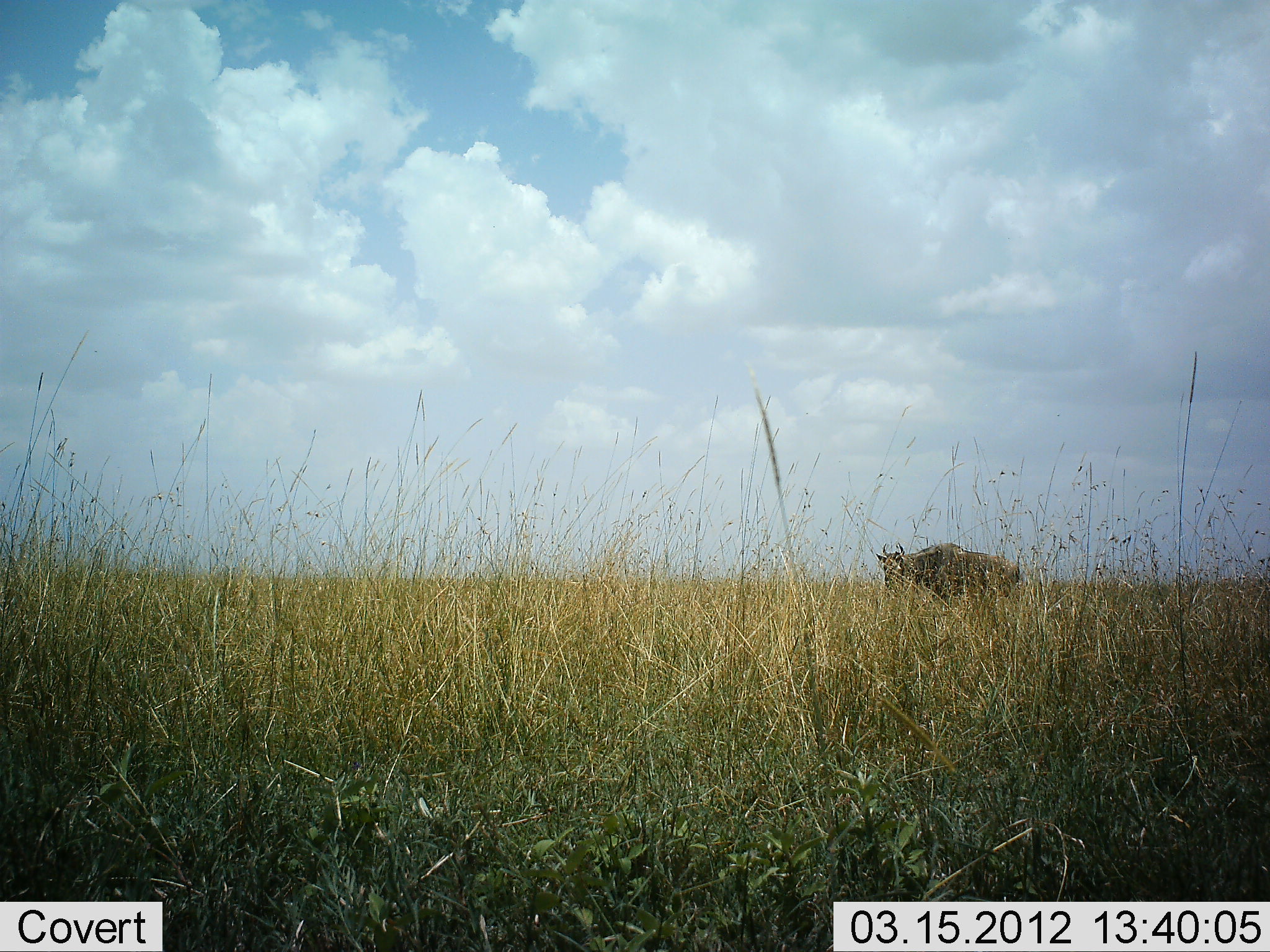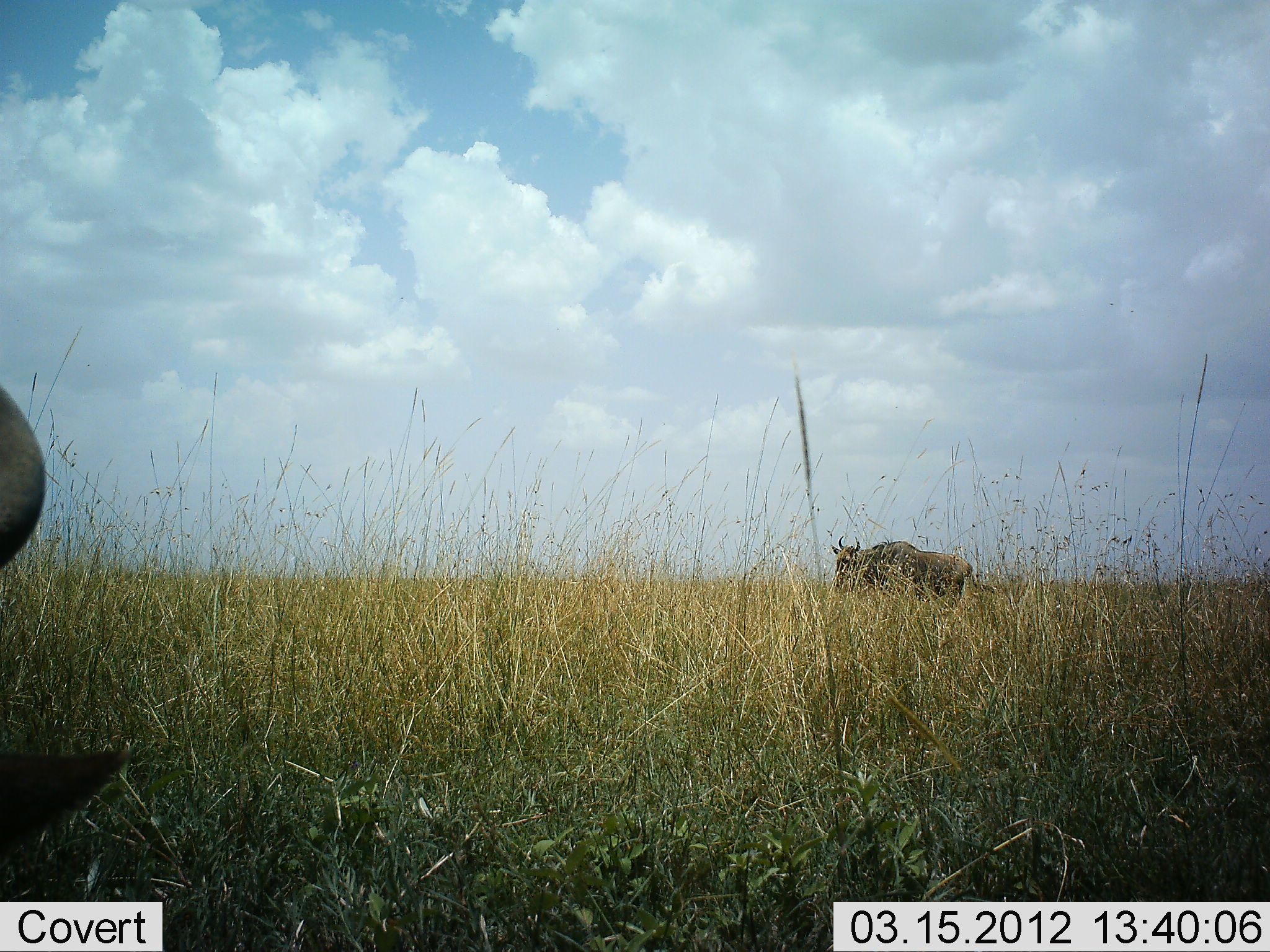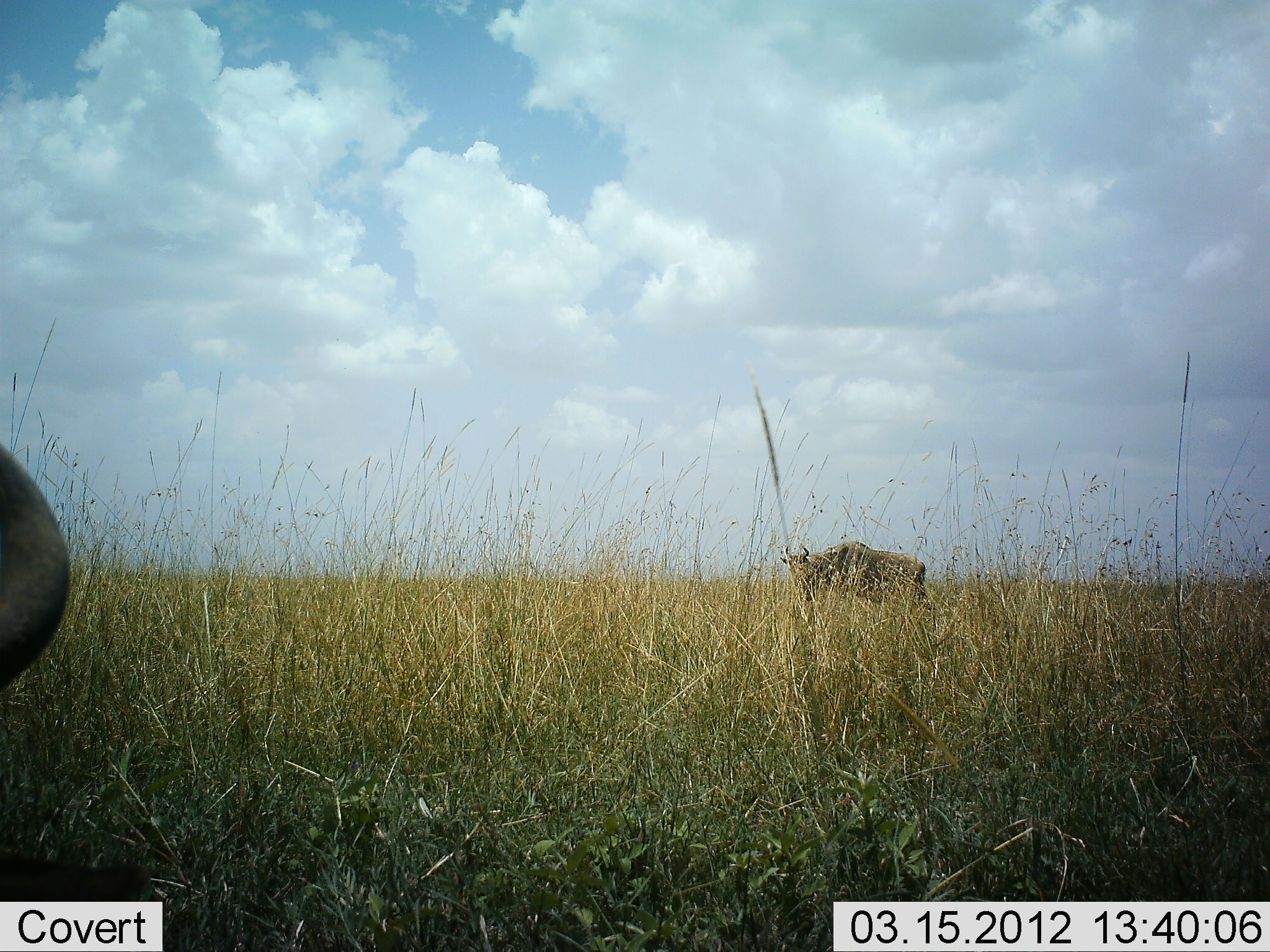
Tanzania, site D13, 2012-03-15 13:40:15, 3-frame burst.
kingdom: Animalia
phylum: Chordata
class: Mammalia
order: Artiodactyla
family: Bovidae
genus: Connochaetes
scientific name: Connochaetes taurinus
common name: blue wildebeest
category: wildebeest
Wildebeest (blue wildebeest) (Connochaetes taurinus), count 2. Behavior (volunteer vote fractions): standing 33%, resting 13%, moving 67%, interacting 0%. Young present (vote fraction): 0%. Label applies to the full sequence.